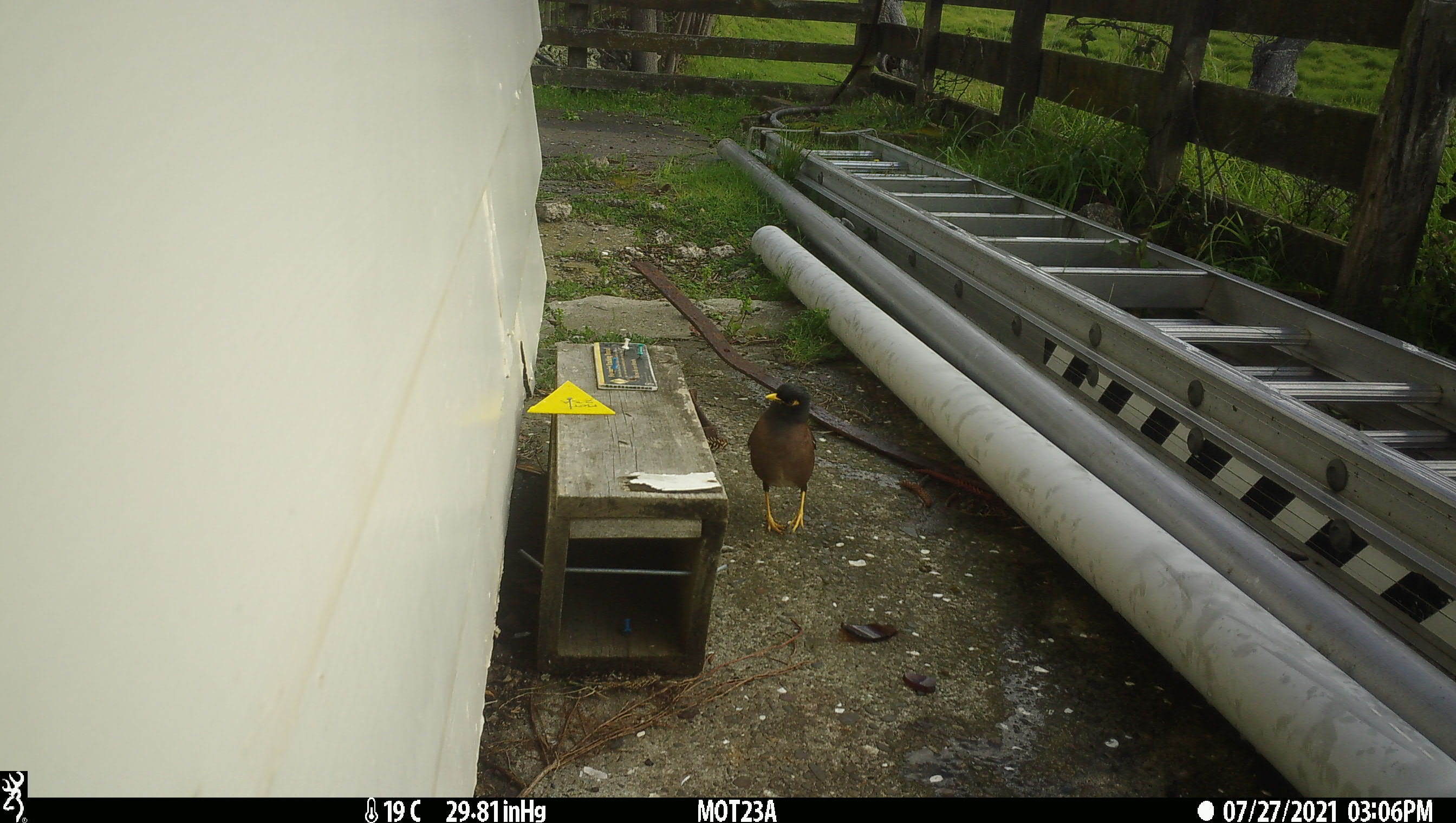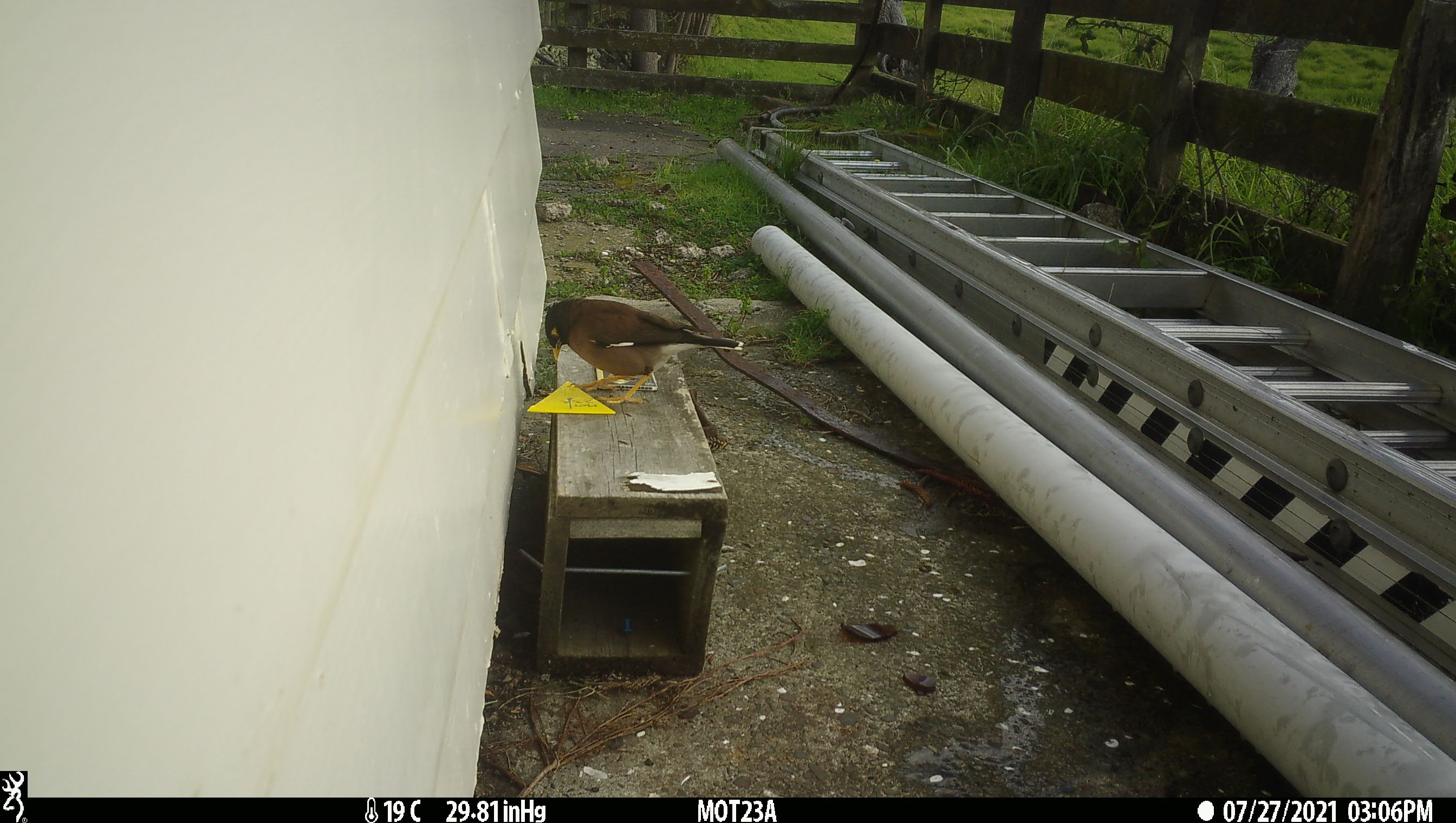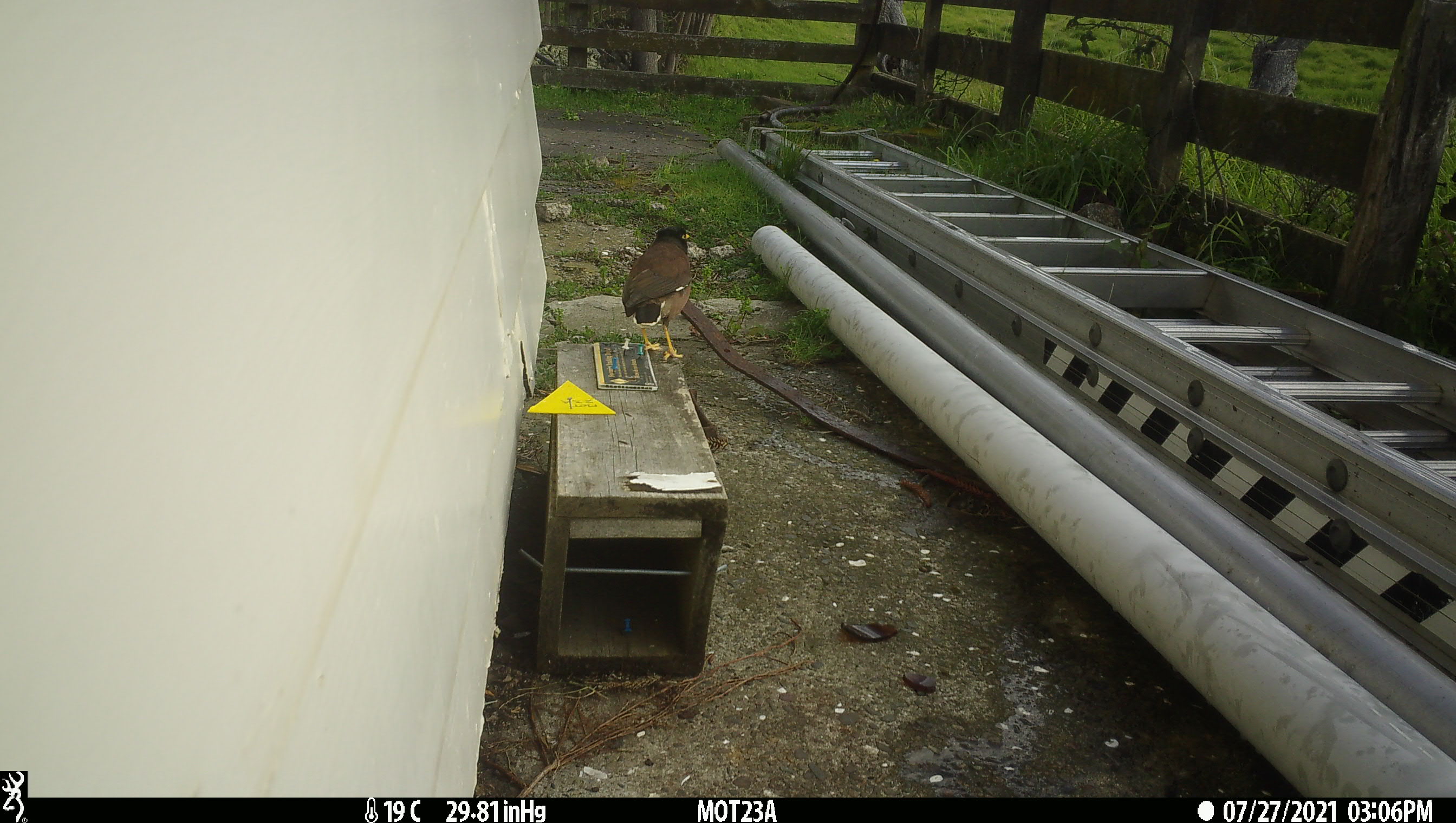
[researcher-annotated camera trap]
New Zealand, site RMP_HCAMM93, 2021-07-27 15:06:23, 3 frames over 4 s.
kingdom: Animalia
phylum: Chordata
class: Aves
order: Passeriformes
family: Sturnidae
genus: Acridotheres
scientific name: Acridotheres tristis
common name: common myna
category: myna